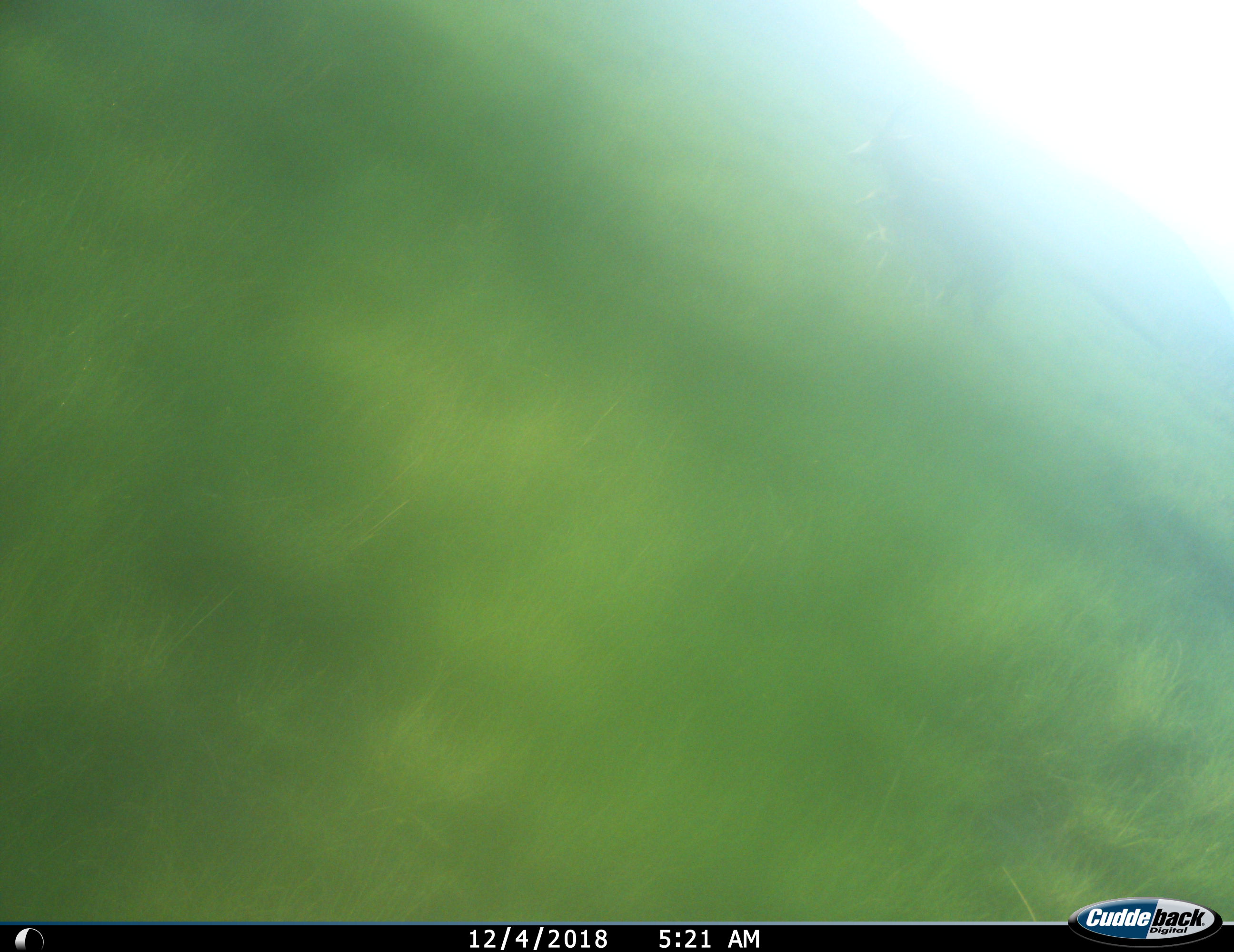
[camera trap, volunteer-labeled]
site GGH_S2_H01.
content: unidentified animal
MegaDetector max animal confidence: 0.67